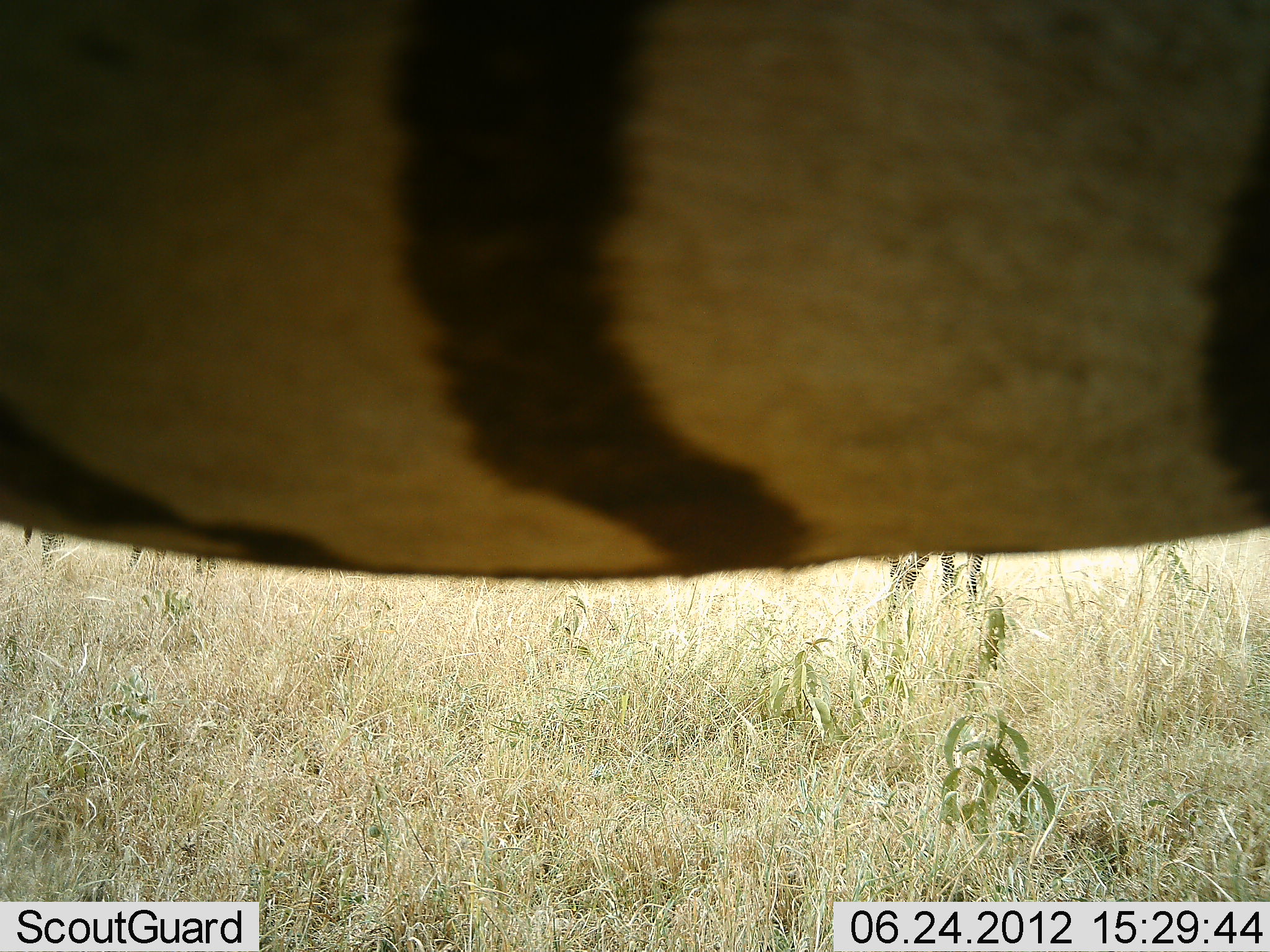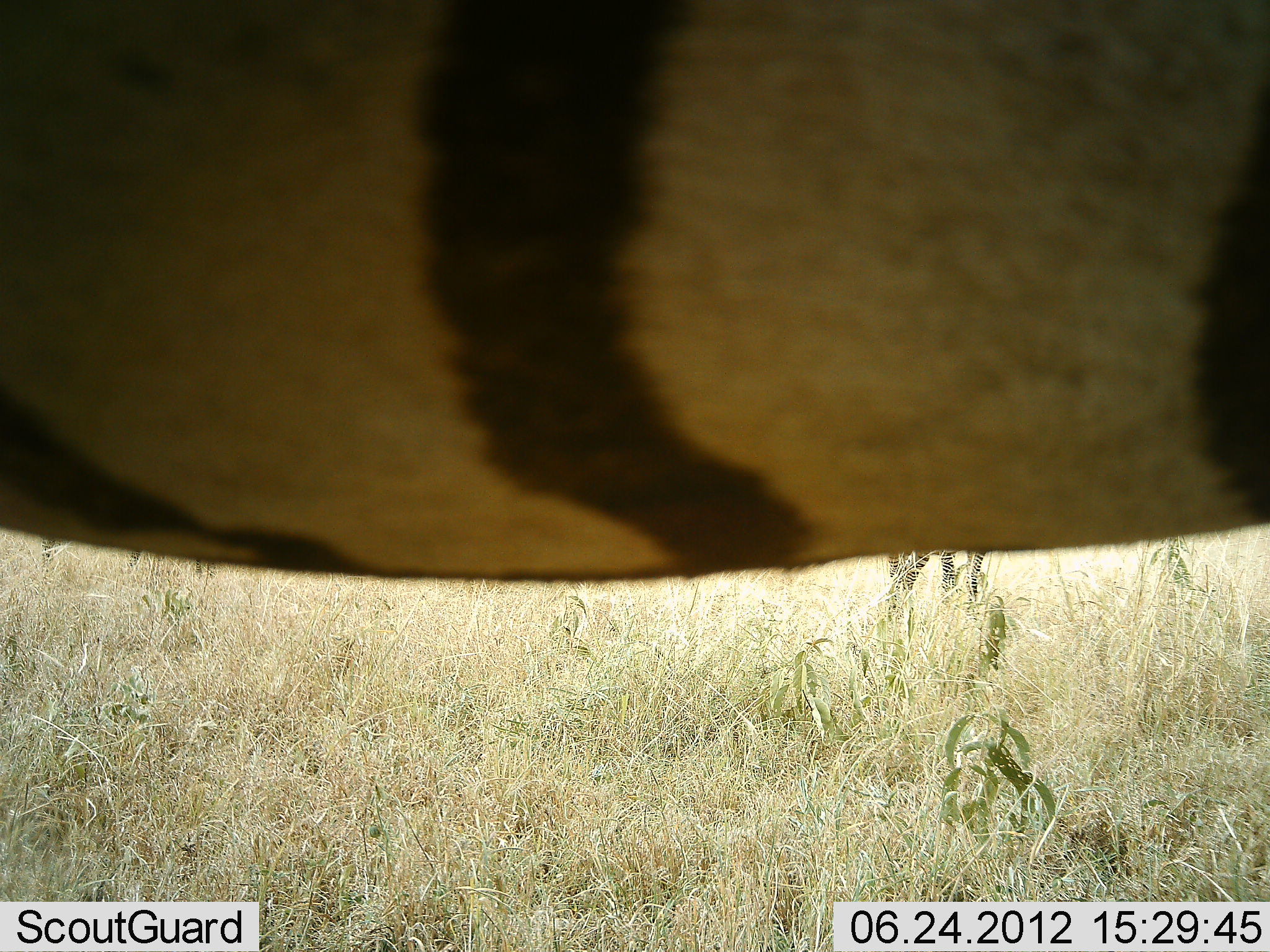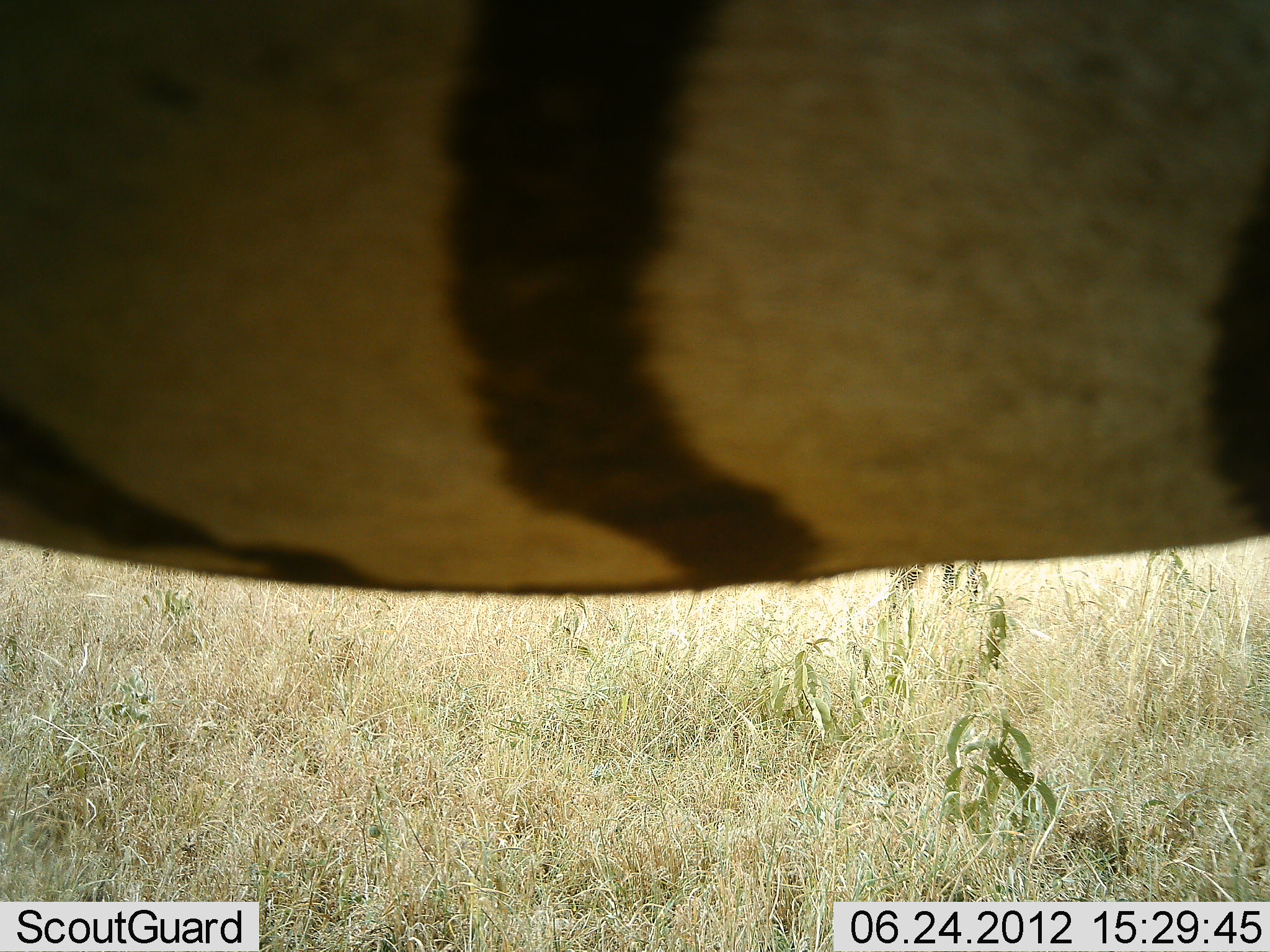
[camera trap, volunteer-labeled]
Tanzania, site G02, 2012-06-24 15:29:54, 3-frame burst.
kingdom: Animalia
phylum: Chordata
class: Mammalia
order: Perissodactyla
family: Equidae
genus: Equus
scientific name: Equus quagga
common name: plains zebra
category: zebra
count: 1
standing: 100%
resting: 0%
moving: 0%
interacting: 0%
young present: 0%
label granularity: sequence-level